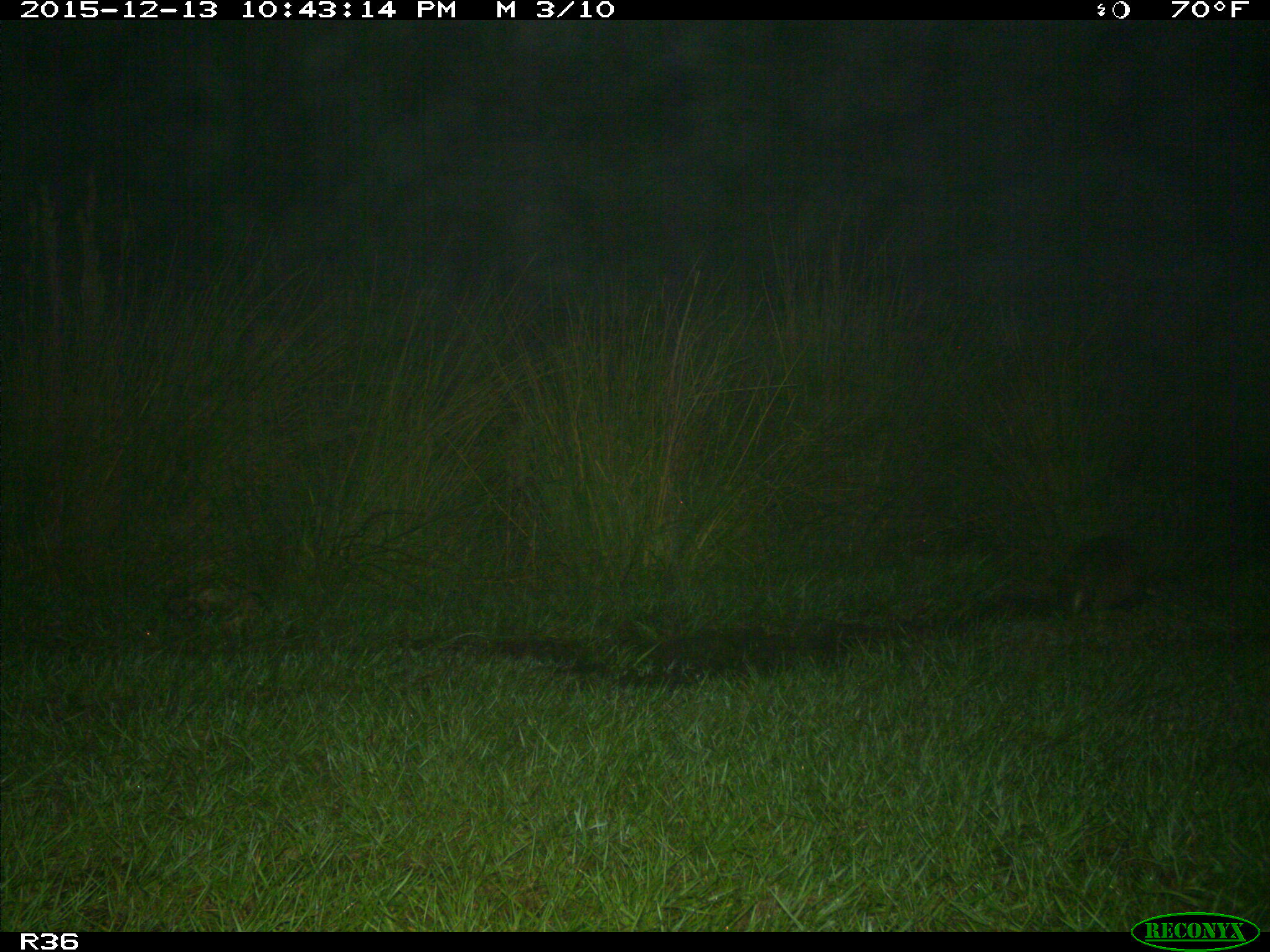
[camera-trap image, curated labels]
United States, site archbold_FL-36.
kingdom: Animalia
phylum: Chordata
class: Mammalia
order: Cingulata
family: Dasypodidae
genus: Dasypus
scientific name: Dasypus novemcinctus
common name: nine-banded armadillo